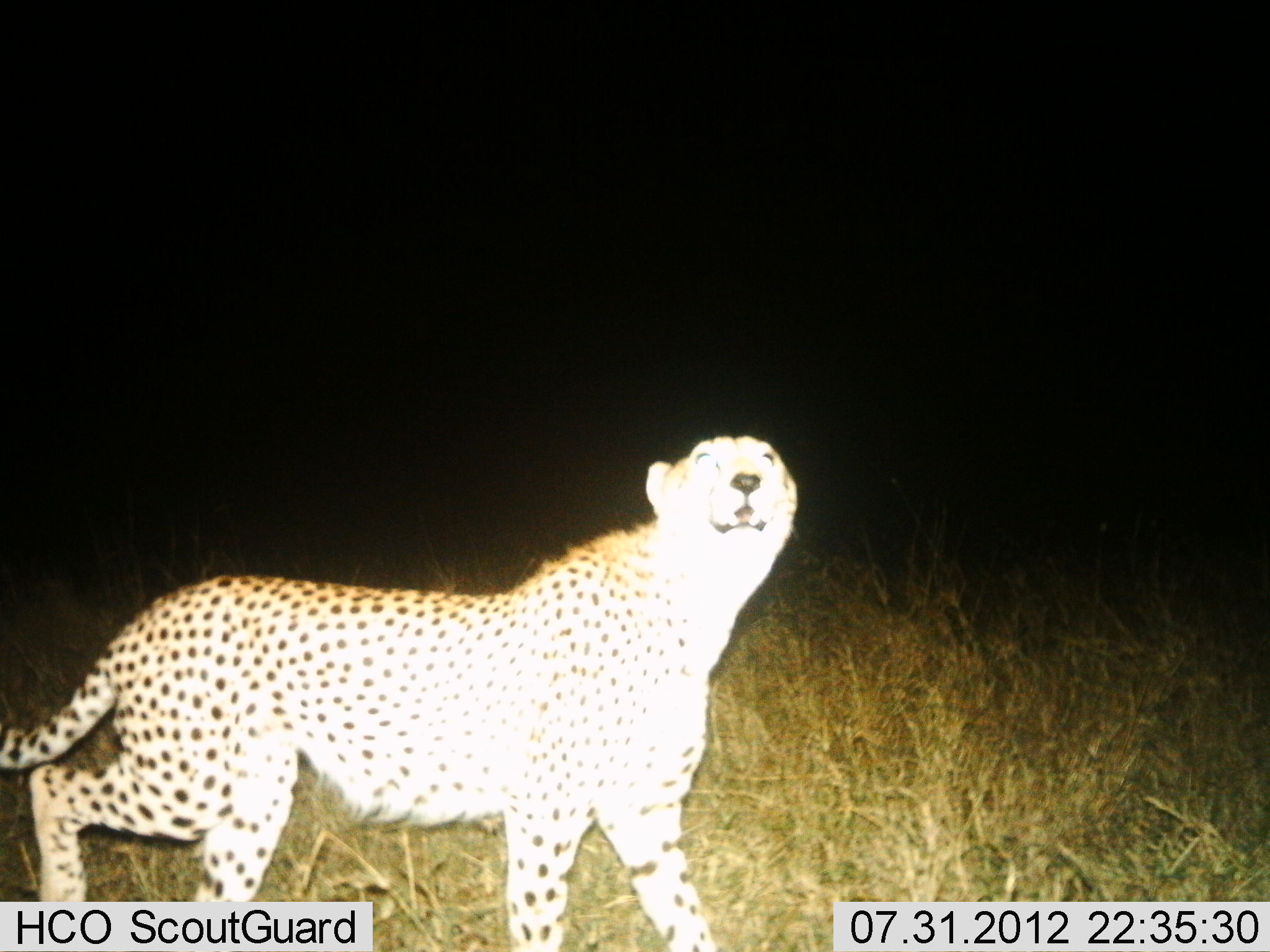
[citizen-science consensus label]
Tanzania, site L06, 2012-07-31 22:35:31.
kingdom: Animalia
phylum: Chordata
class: Mammalia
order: Carnivora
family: Felidae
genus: Acinonyx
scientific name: Acinonyx jubatus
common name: cheetah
Cheetah (Acinonyx jubatus), count 1. Behavior (volunteer vote fractions): standing 50%, resting 0%, moving 50%, interacting 0%. Young present (vote fraction): 0%. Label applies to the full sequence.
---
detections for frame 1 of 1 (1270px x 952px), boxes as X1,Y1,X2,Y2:
animal: 0,434,799,951